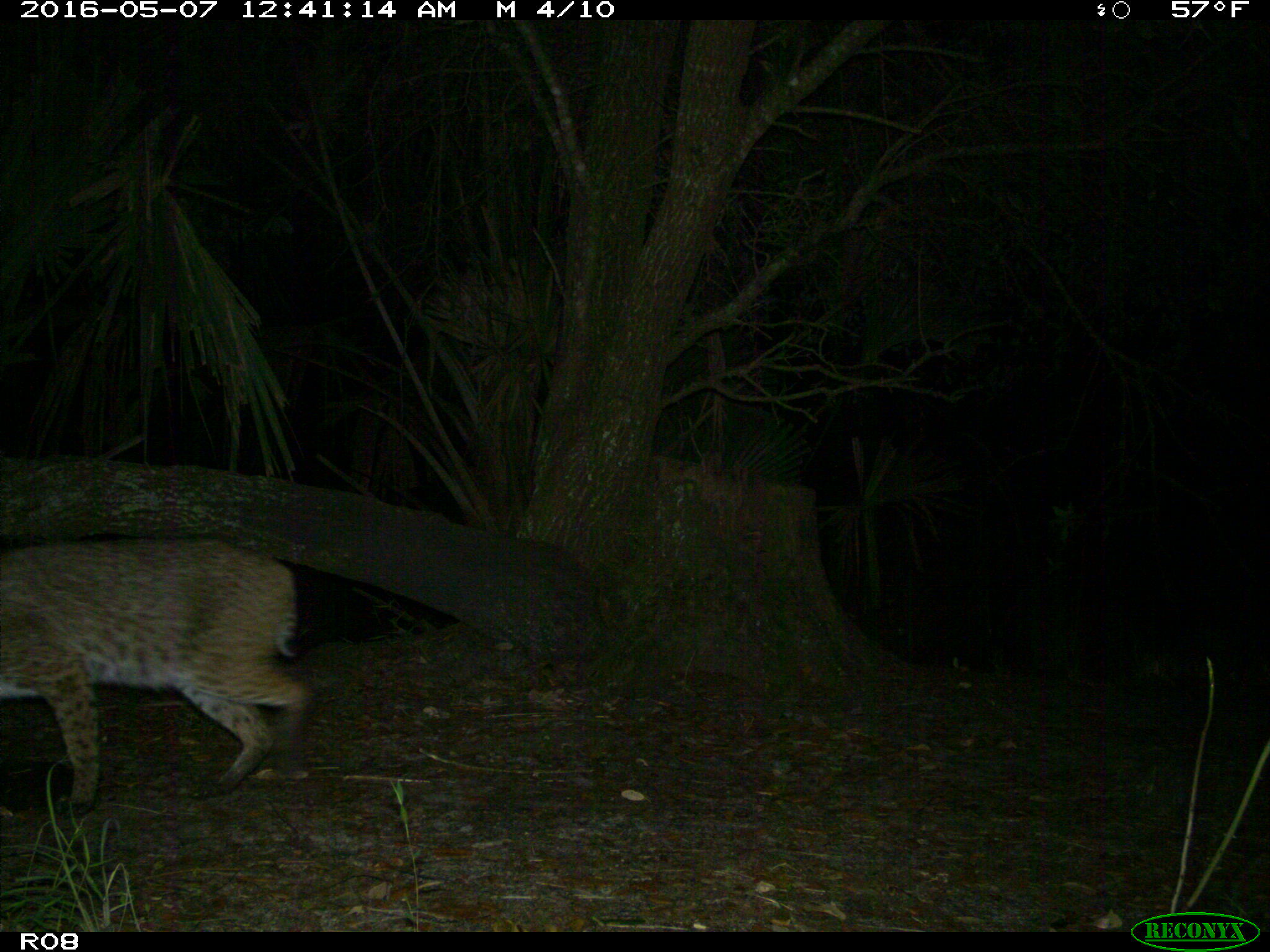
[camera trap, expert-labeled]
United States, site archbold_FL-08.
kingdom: Animalia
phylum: Chordata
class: Mammalia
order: Carnivora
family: Felidae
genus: Lynx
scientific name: Lynx rufus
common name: bobcat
Lynx rufus (bobcat).